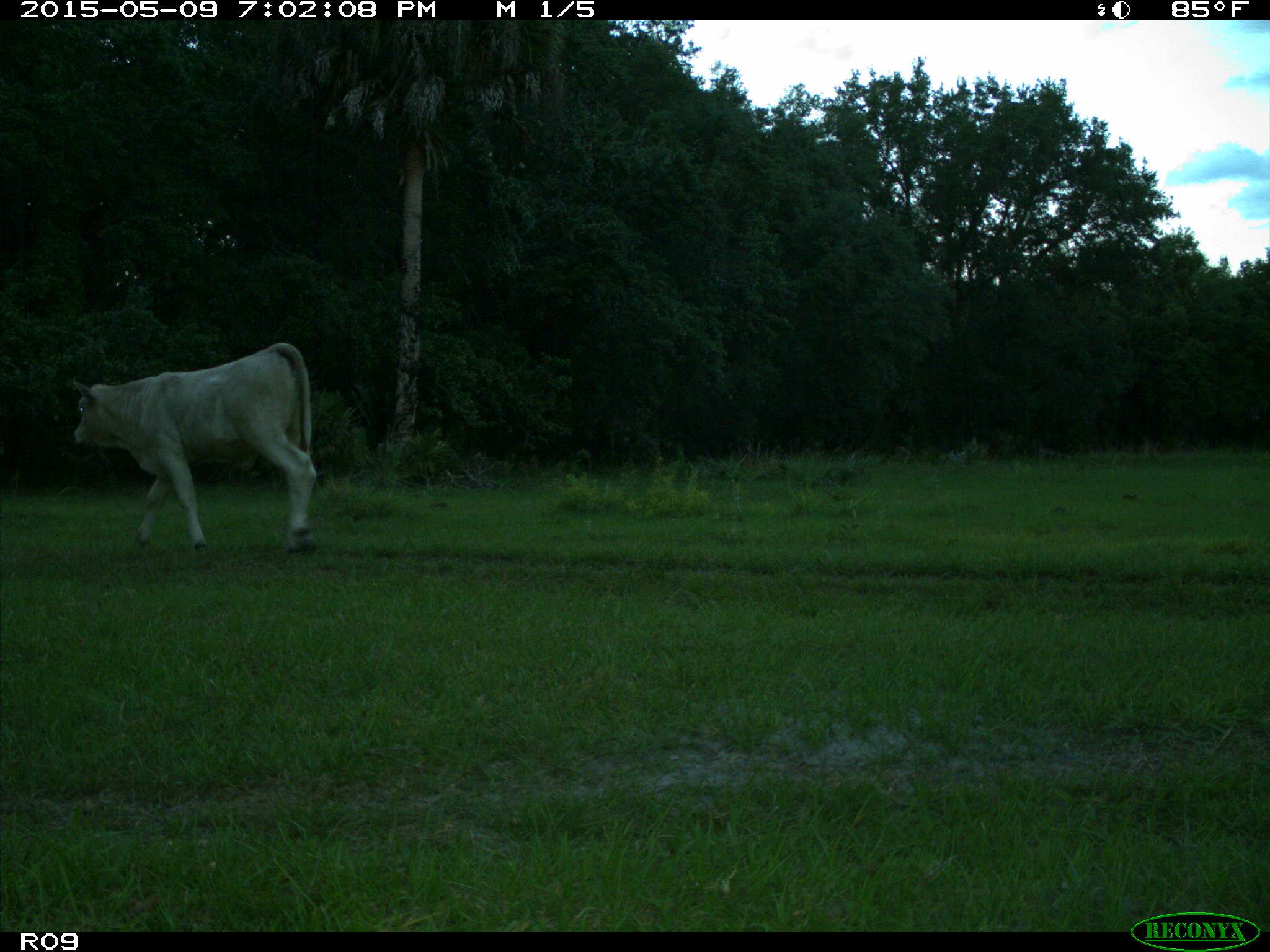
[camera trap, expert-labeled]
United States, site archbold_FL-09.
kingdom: Animalia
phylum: Chordata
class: Mammalia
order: Artiodactyla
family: Bovidae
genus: Bos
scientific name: Bos taurus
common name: domestic cow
Bos taurus (domestic cow).